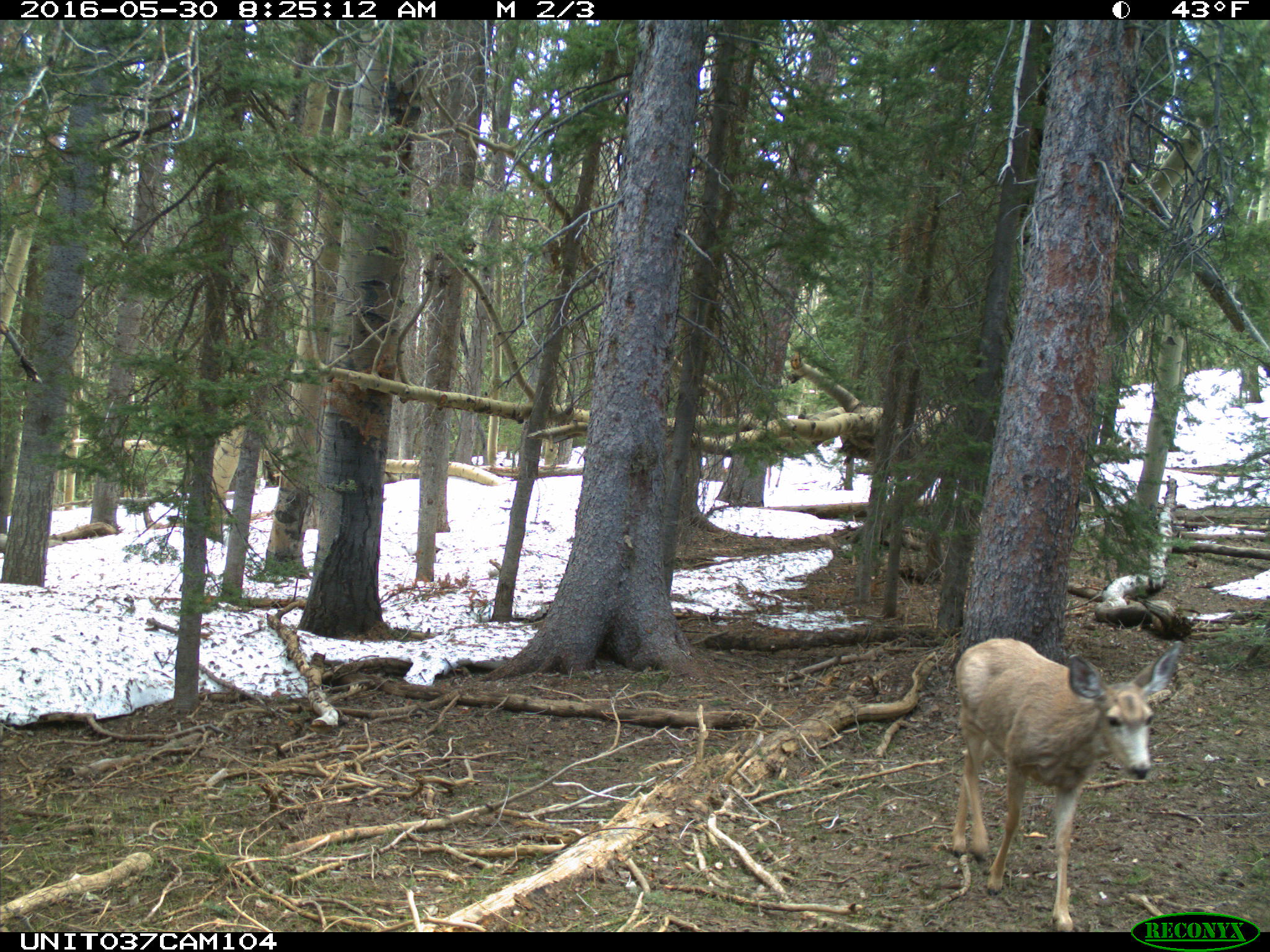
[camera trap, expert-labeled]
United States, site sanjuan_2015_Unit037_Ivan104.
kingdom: Animalia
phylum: Chordata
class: Mammalia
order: Artiodactyla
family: Cervidae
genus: Odocoileus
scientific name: Odocoileus hemionus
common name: mule deer